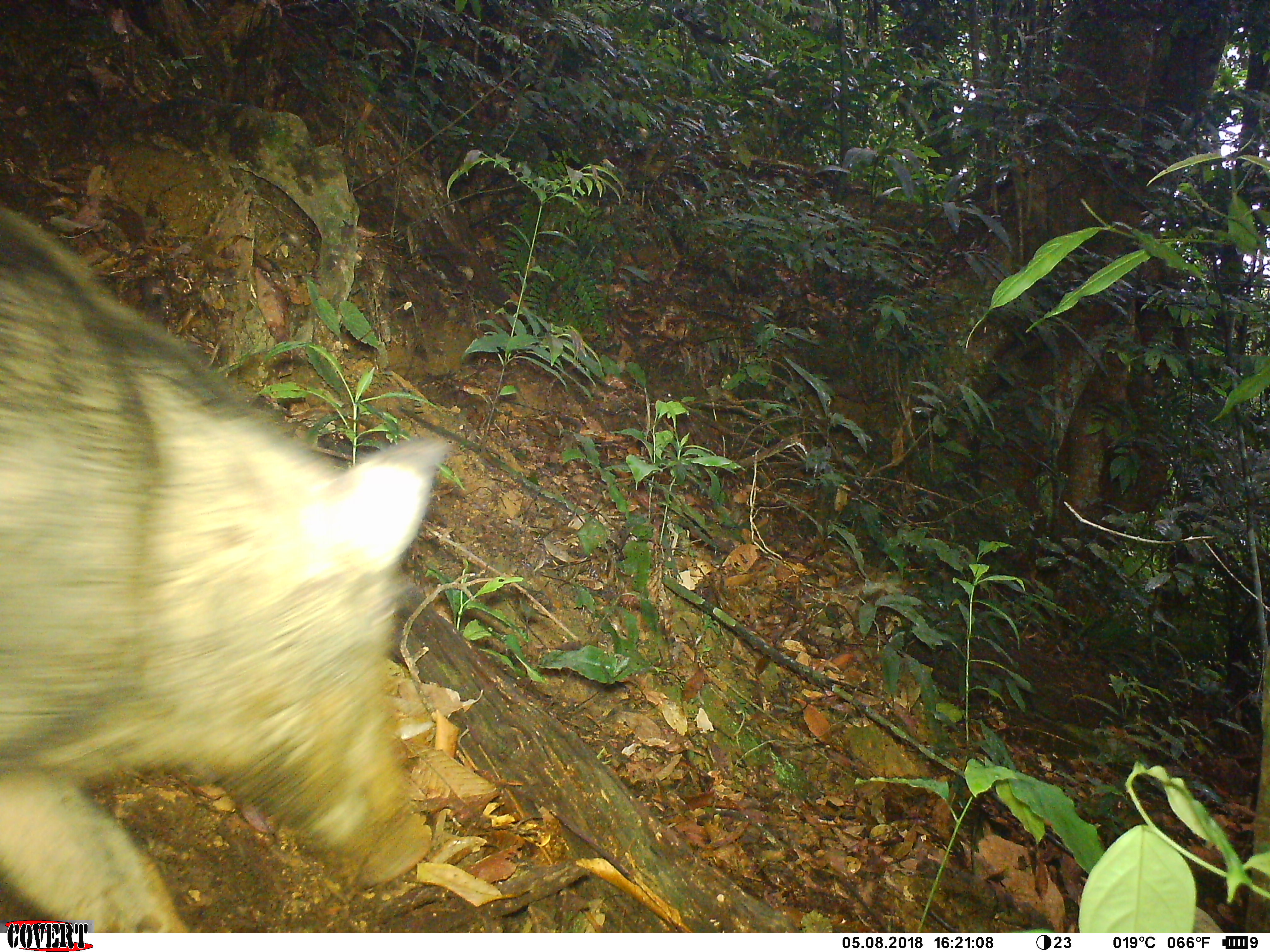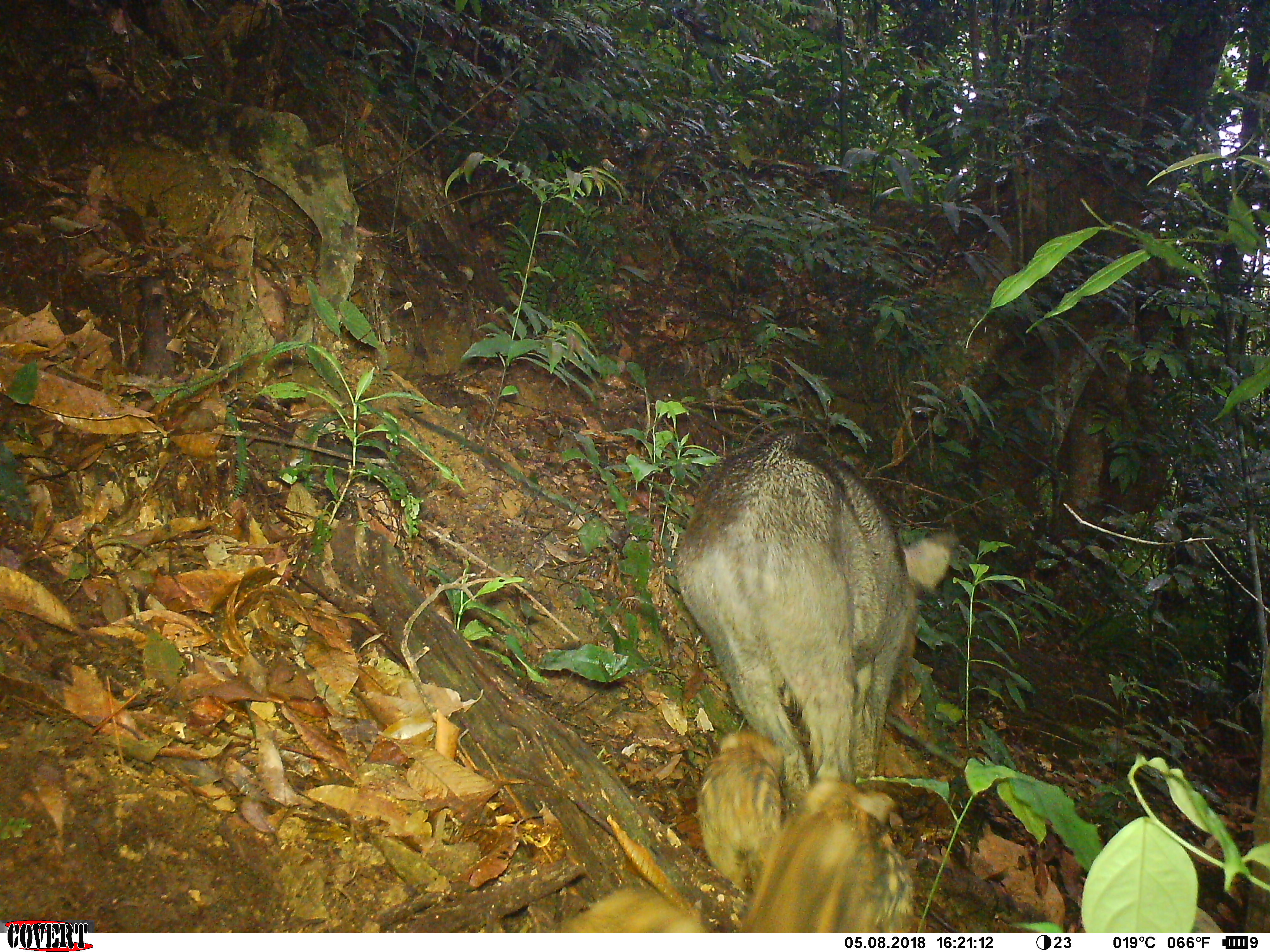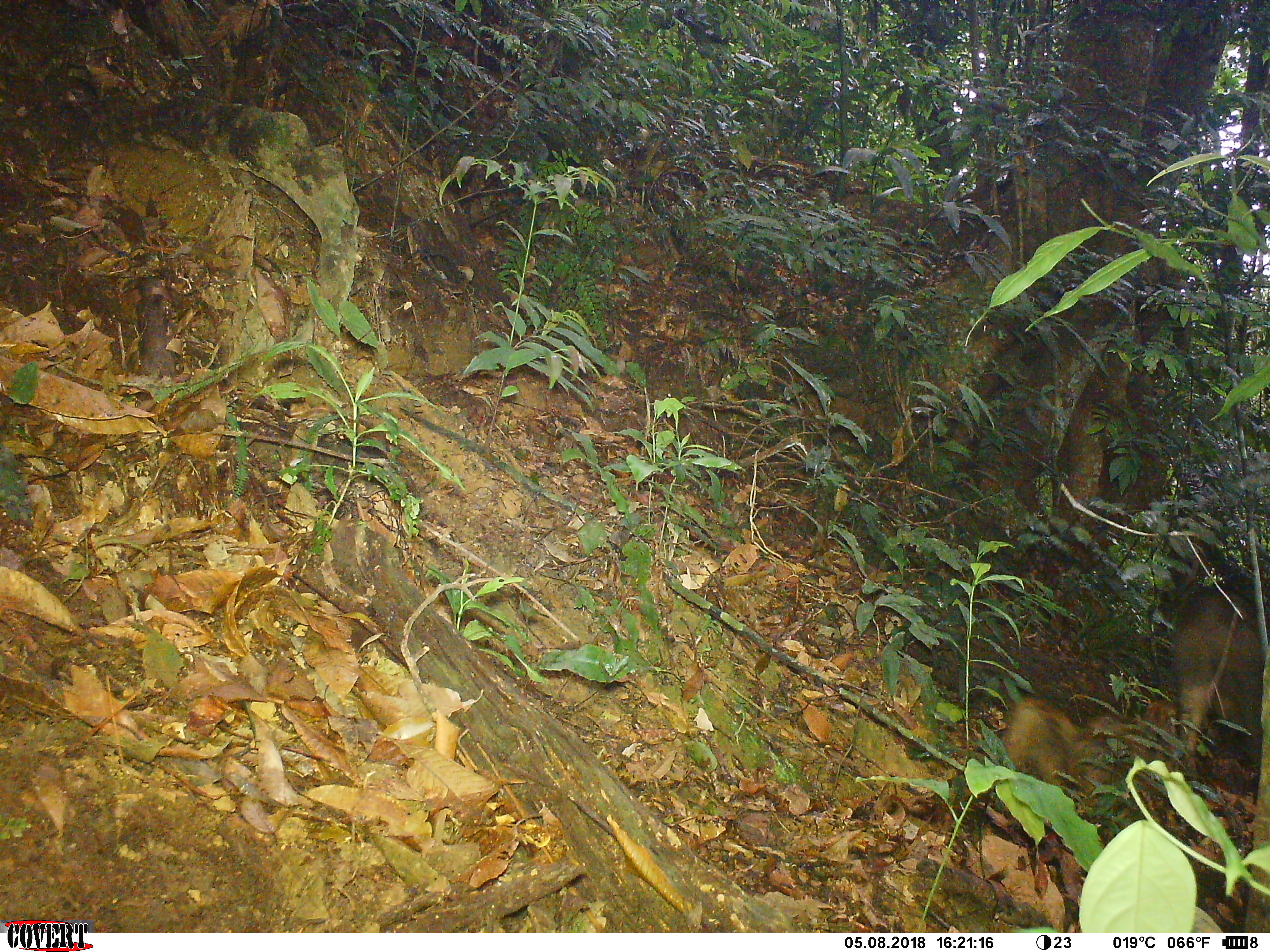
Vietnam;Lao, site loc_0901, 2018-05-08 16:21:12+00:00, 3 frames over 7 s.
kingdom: Animalia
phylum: Chordata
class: Mammalia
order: Artiodactyla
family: Suidae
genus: Sus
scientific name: Sus scrofa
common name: eurasian wild pig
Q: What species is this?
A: Eurasian wild pig (Sus scrofa).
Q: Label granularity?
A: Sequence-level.